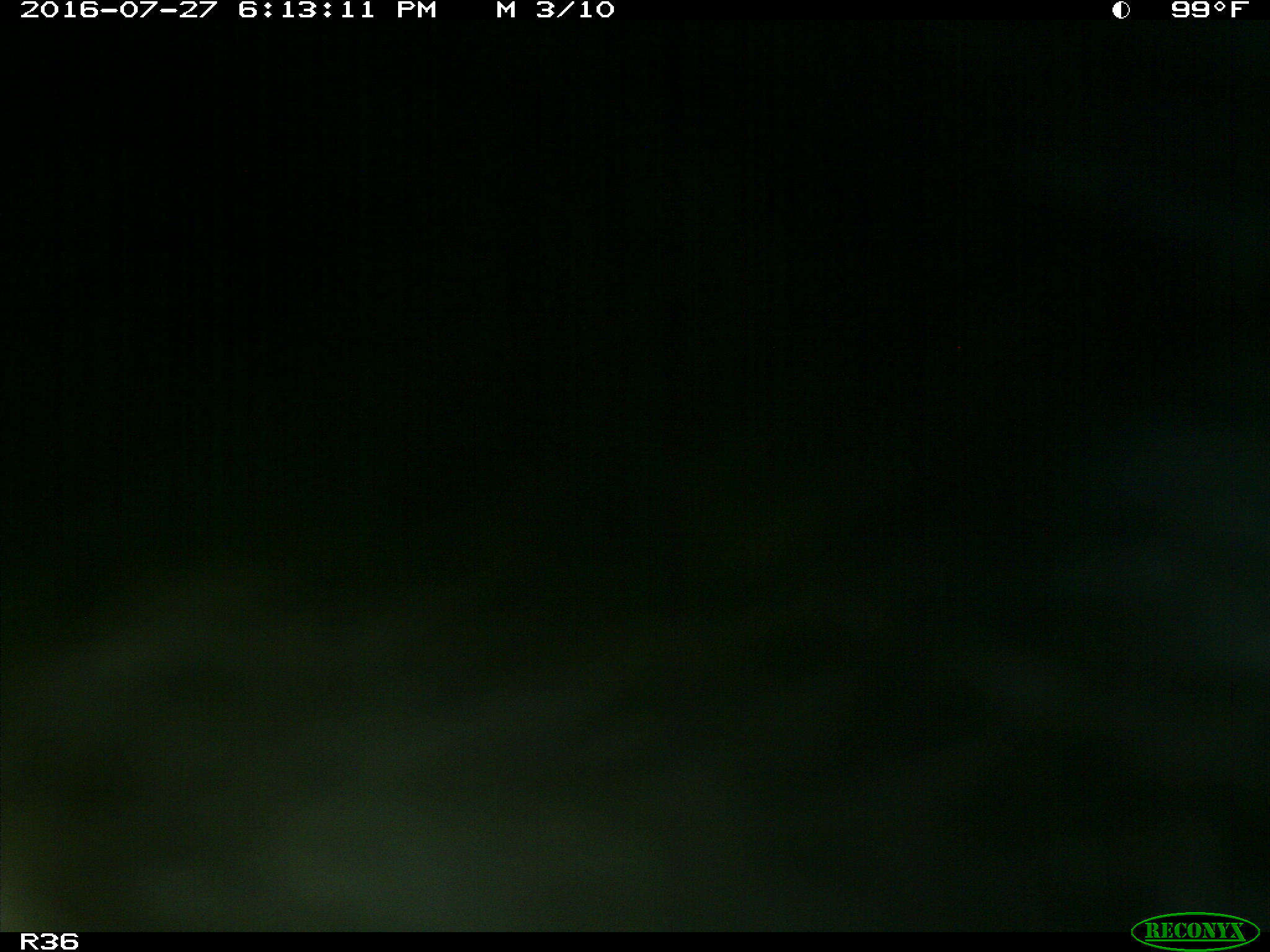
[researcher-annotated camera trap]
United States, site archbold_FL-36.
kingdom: Animalia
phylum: Chordata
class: Mammalia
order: Artiodactyla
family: Bovidae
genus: Bos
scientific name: Bos taurus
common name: domestic cow